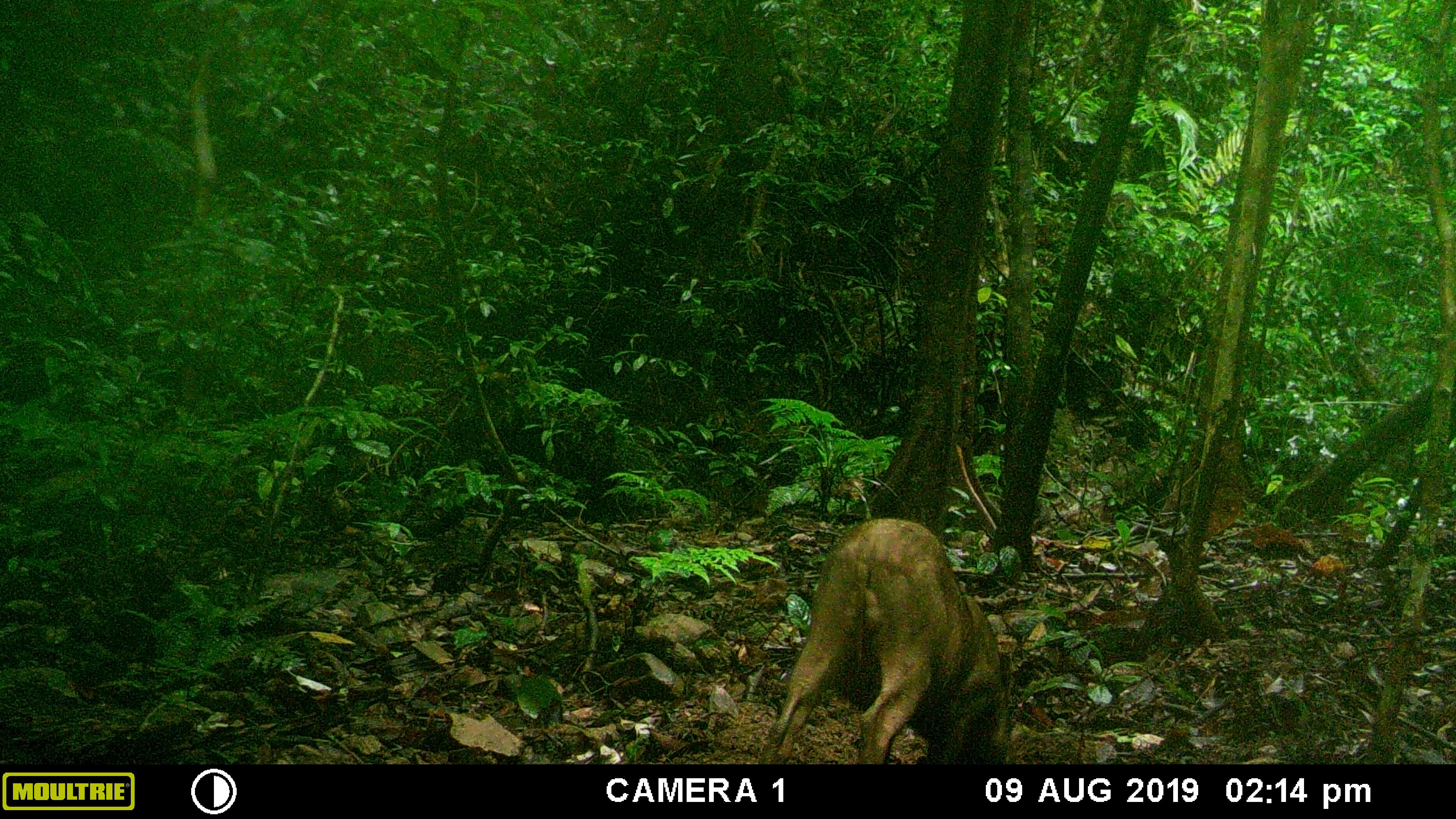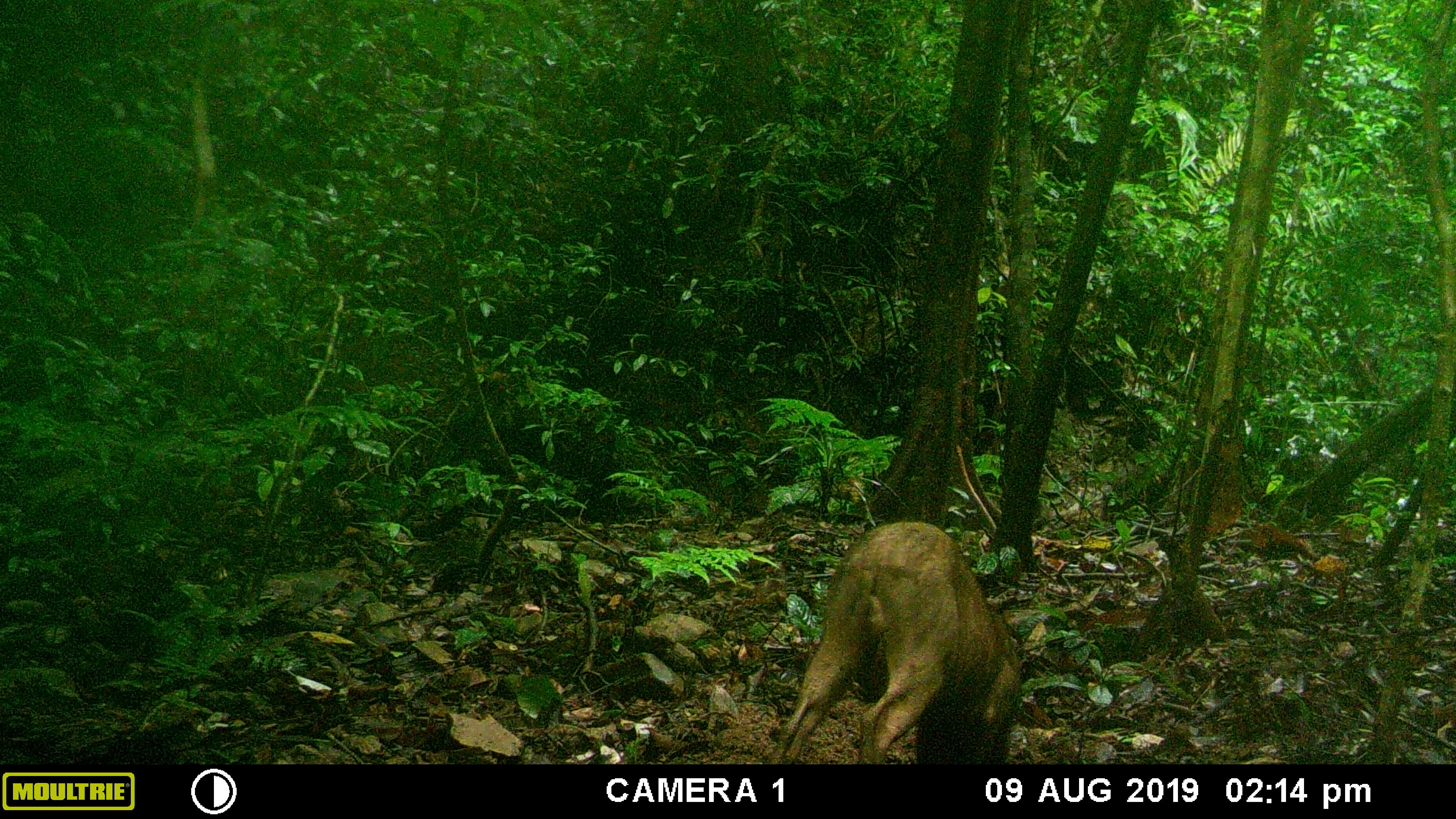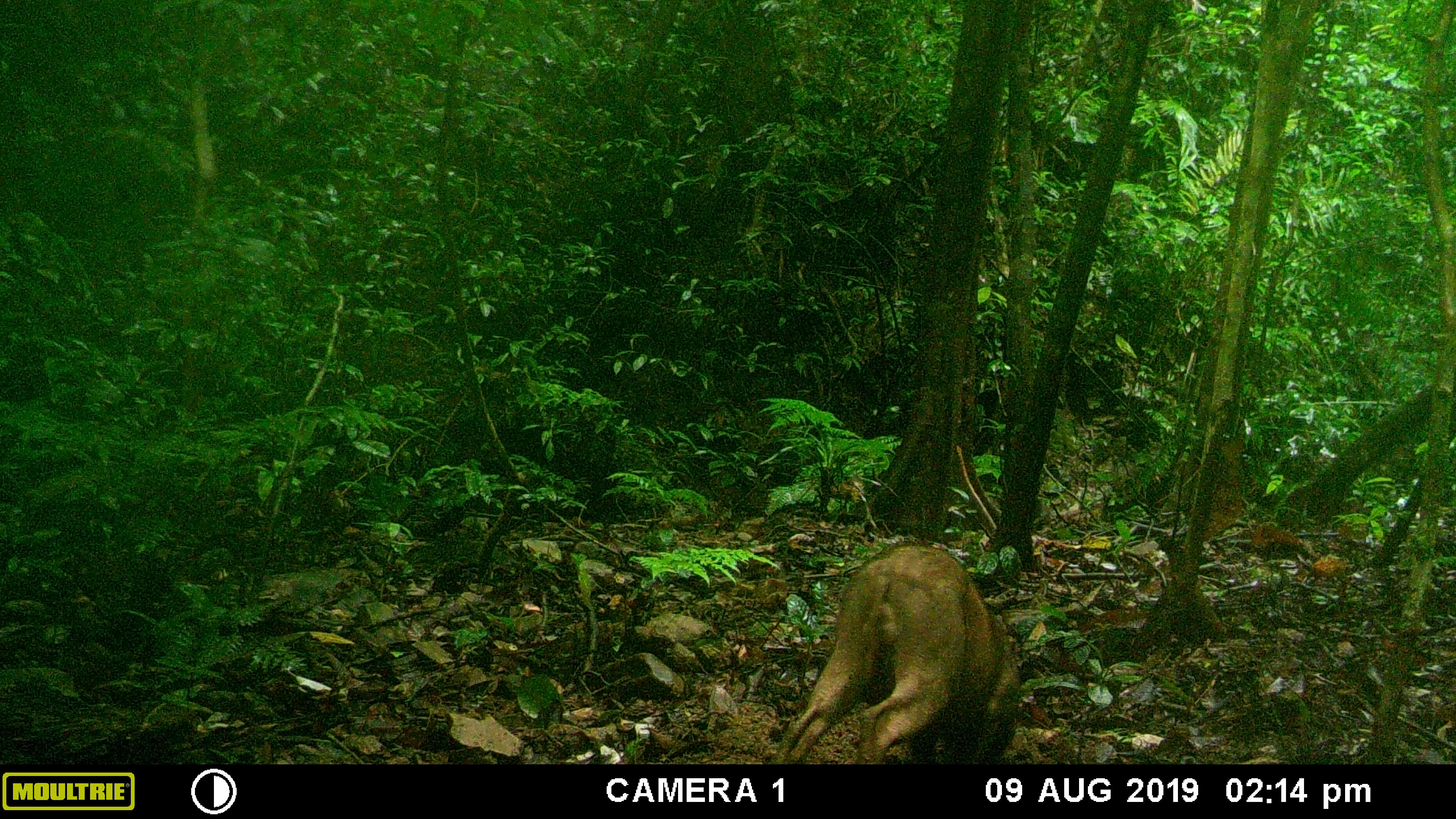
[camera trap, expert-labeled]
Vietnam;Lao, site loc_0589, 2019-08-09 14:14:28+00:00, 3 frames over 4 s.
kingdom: Animalia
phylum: Chordata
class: Mammalia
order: Artiodactyla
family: Suidae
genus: Sus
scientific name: Sus scrofa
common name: eurasian wild pig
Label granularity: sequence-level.